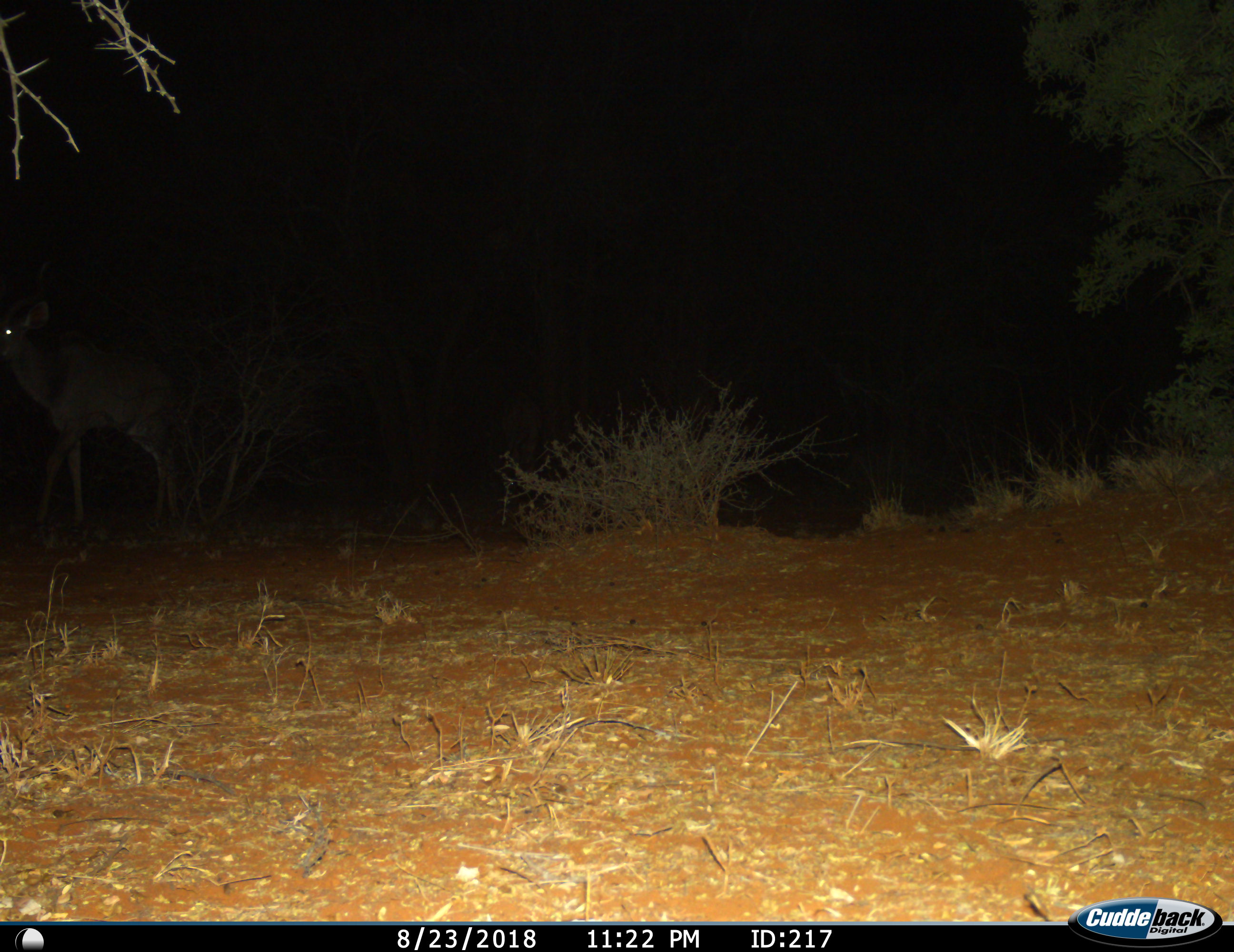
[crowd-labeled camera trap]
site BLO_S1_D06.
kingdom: Animalia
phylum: Chordata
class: Mammalia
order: Artiodactyla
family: Bovidae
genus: Tragelaphus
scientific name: Tragelaphus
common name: kudu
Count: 1.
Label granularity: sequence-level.